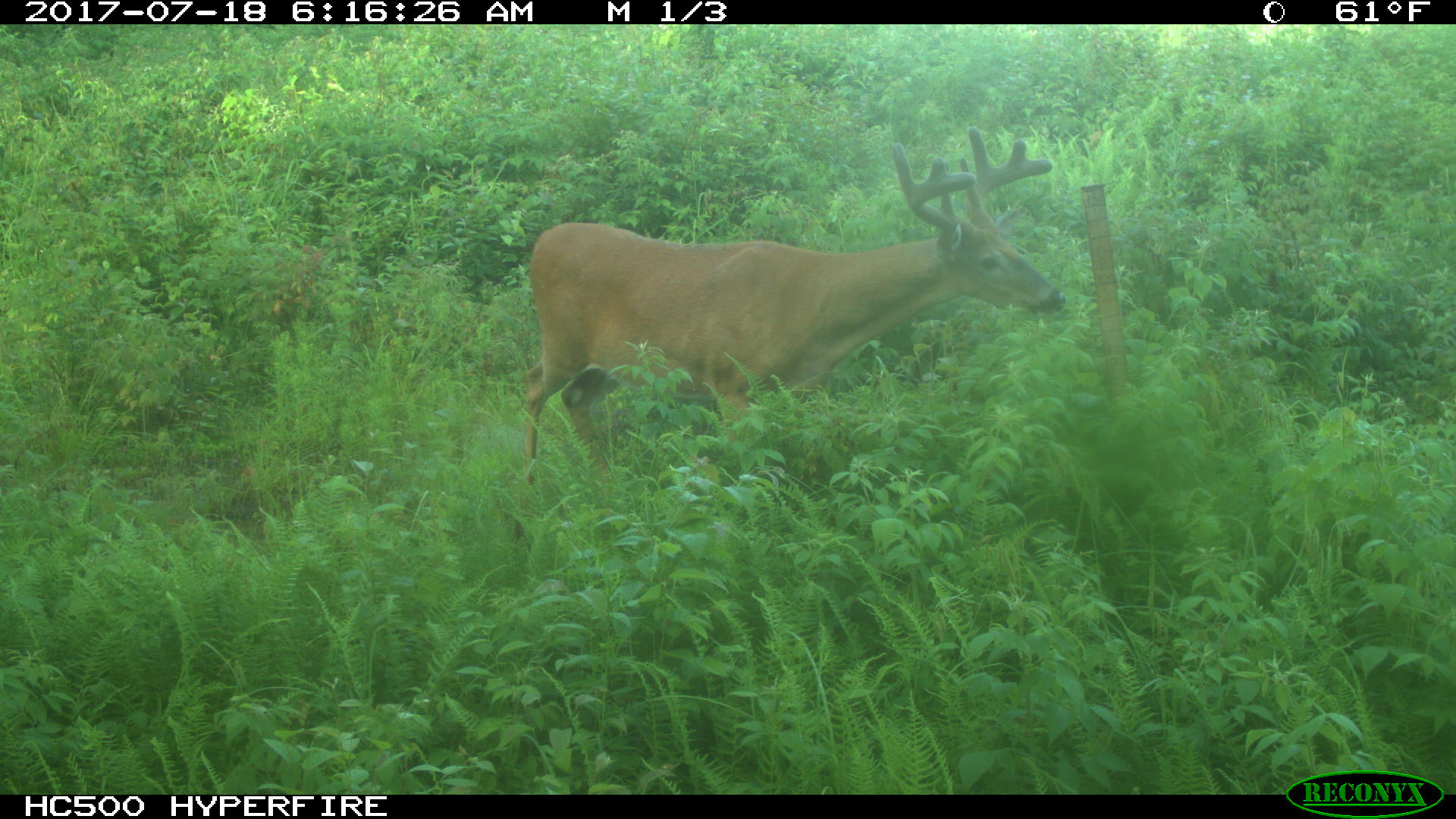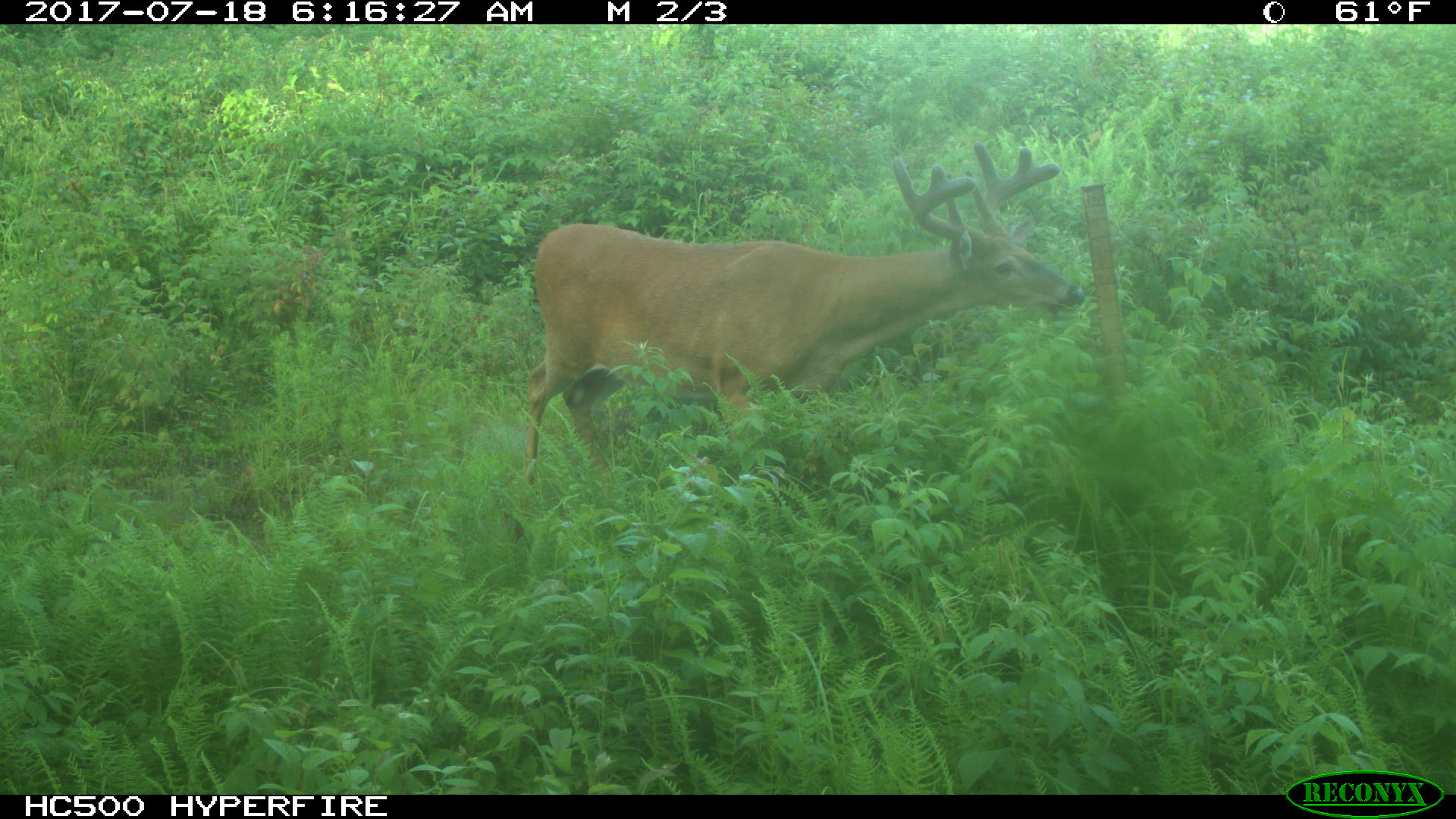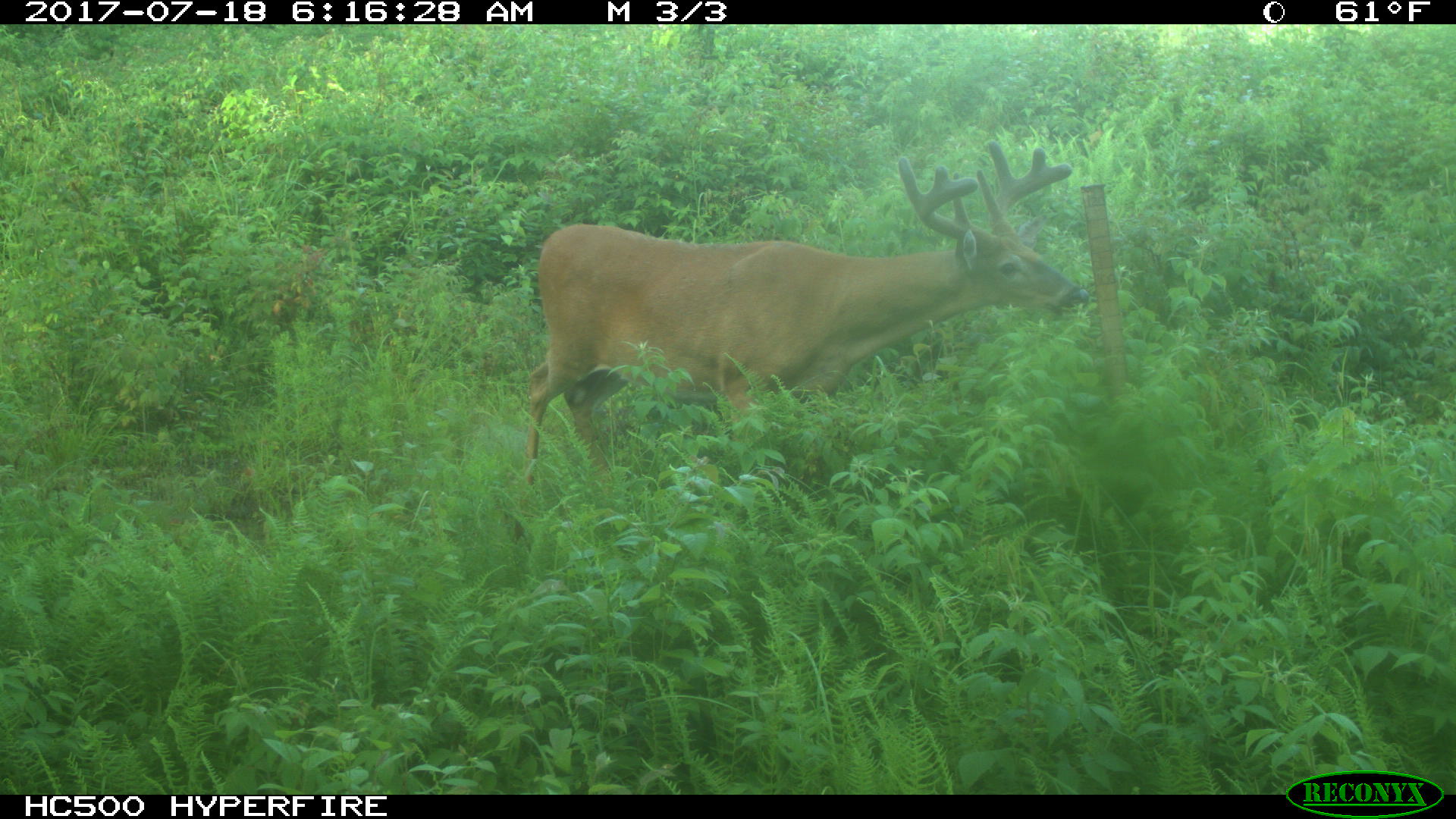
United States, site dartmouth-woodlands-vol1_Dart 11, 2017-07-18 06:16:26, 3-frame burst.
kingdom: Animalia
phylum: Chordata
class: Mammalia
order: Artiodactyla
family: Cervidae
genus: Odocoileus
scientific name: Odocoileus virginianus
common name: white-tailed deer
White-tailed deer (Odocoileus virginianus).